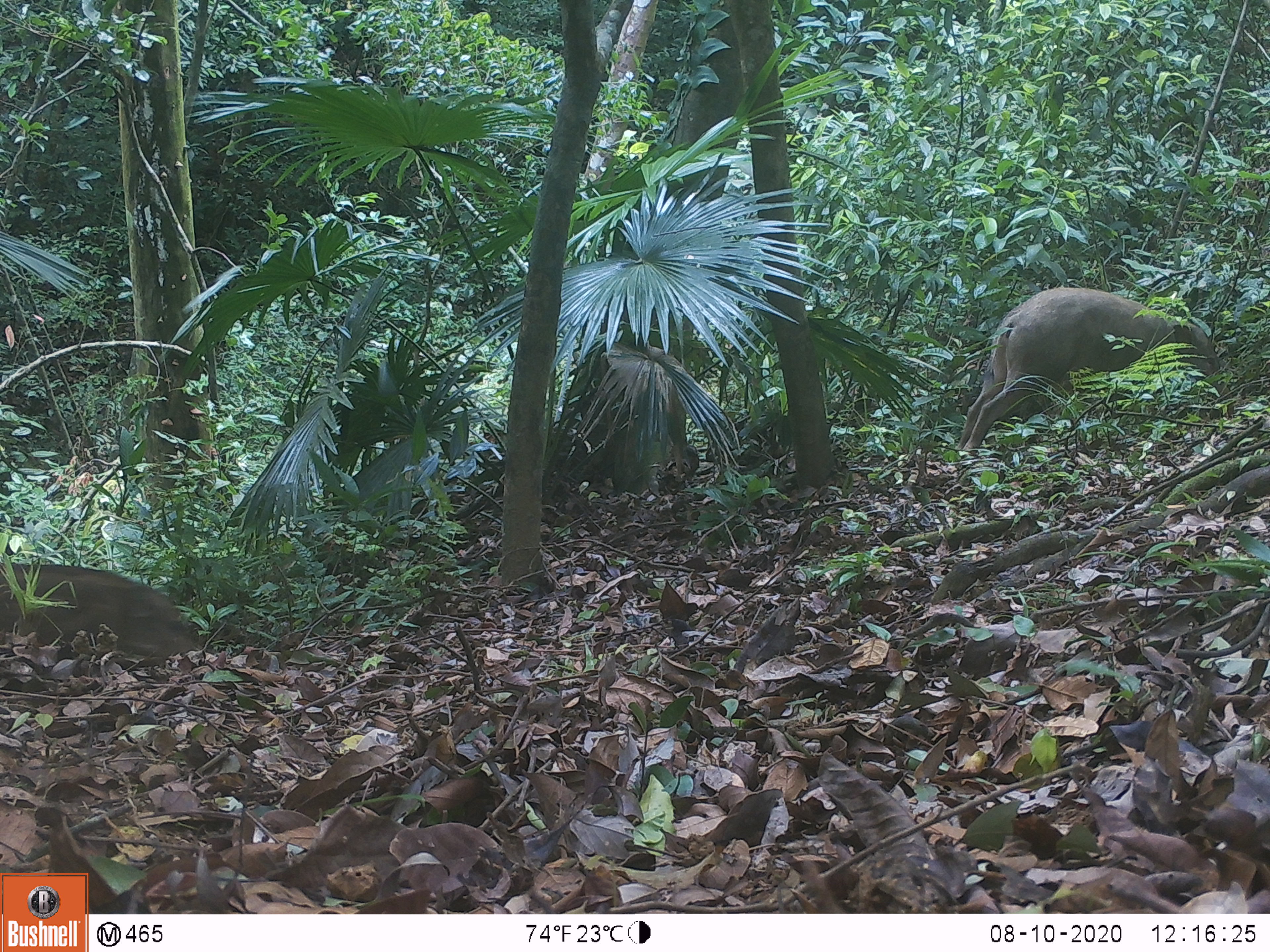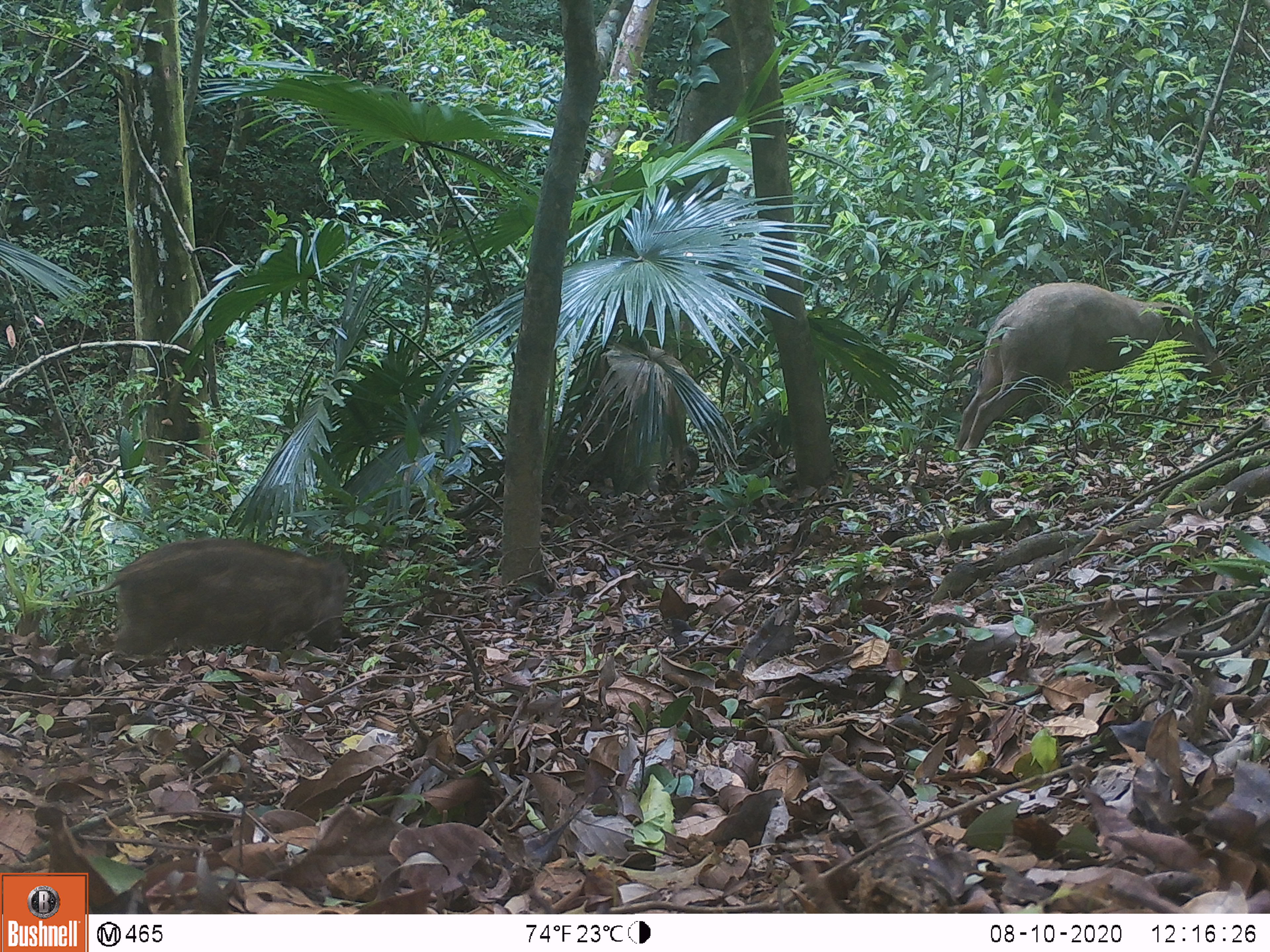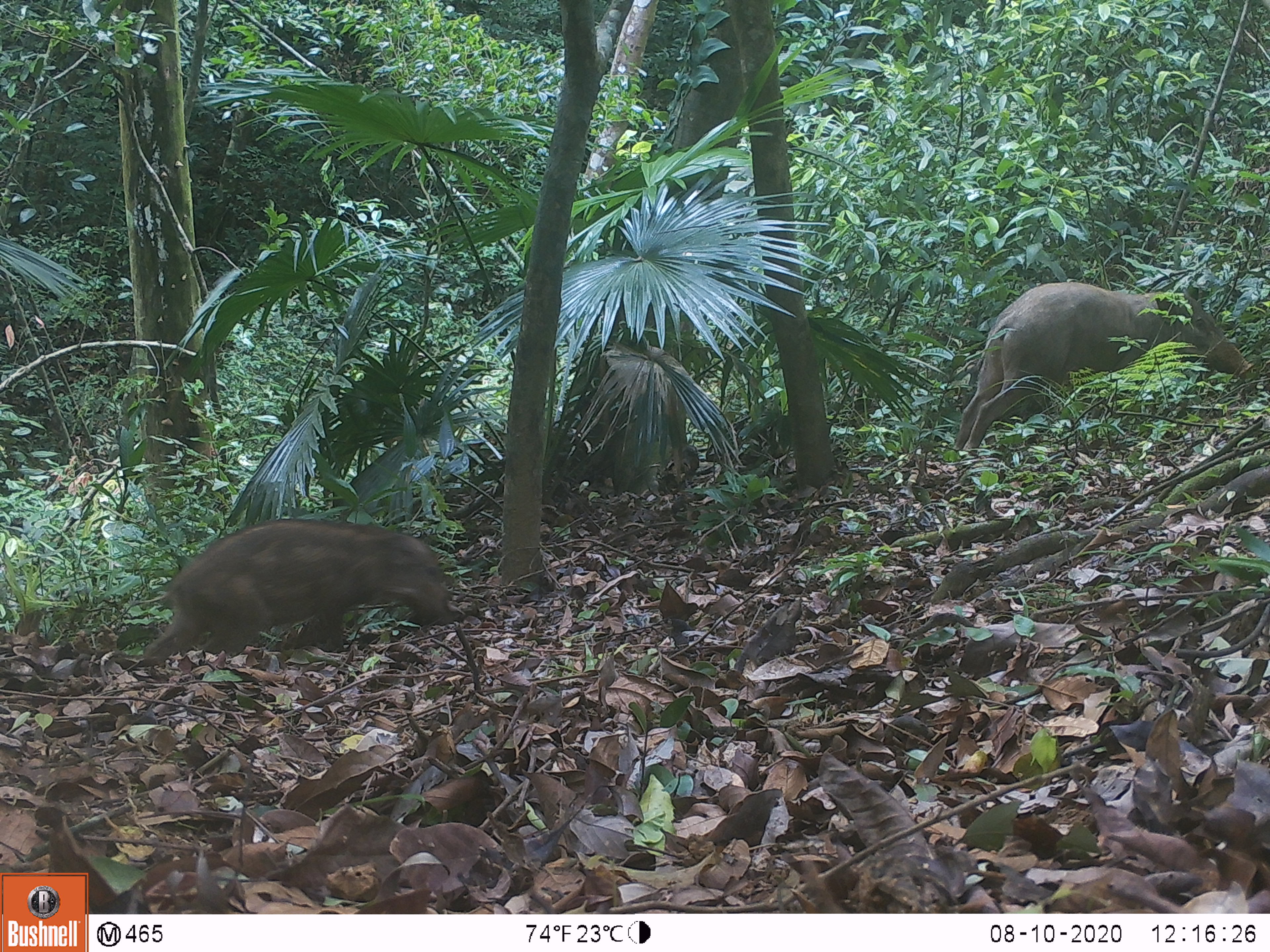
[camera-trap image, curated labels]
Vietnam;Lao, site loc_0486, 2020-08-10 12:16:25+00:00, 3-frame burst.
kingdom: Animalia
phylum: Chordata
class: Mammalia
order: Artiodactyla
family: Suidae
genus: Sus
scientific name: Sus scrofa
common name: eurasian wild pig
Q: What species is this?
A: Eurasian wild pig (Sus scrofa).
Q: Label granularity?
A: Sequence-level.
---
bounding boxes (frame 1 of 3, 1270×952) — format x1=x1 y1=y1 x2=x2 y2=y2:
eurasian wild pig: x1=954 y1=285 x2=1224 y2=456; x1=0 y1=564 x2=210 y2=672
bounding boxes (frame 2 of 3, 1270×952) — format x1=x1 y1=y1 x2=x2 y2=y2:
eurasian wild pig: x1=952 y1=281 x2=1231 y2=452; x1=74 y1=537 x2=349 y2=664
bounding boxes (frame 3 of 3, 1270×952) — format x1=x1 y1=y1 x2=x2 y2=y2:
eurasian wild pig: x1=952 y1=281 x2=1251 y2=456; x1=141 y1=519 x2=461 y2=672